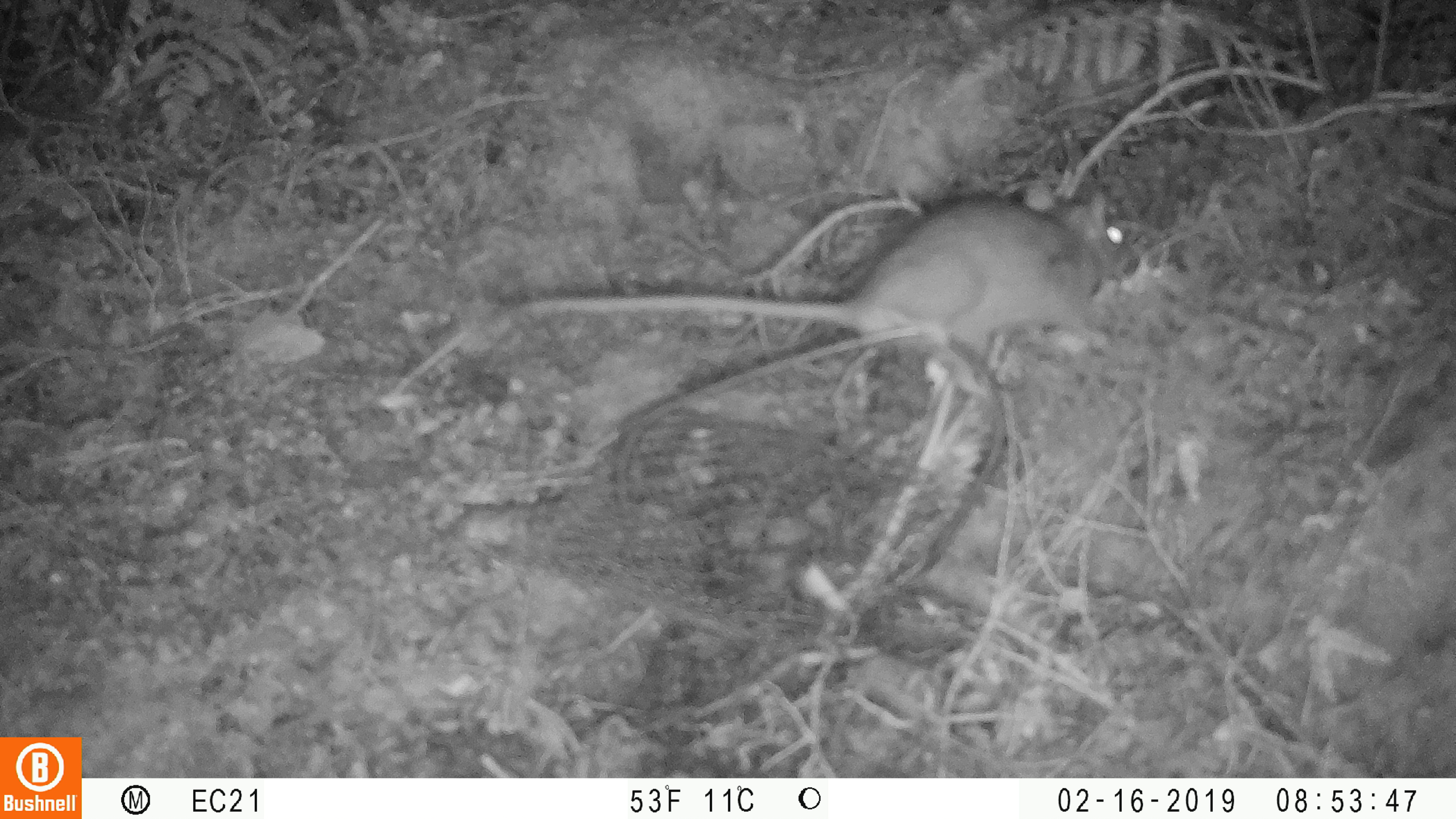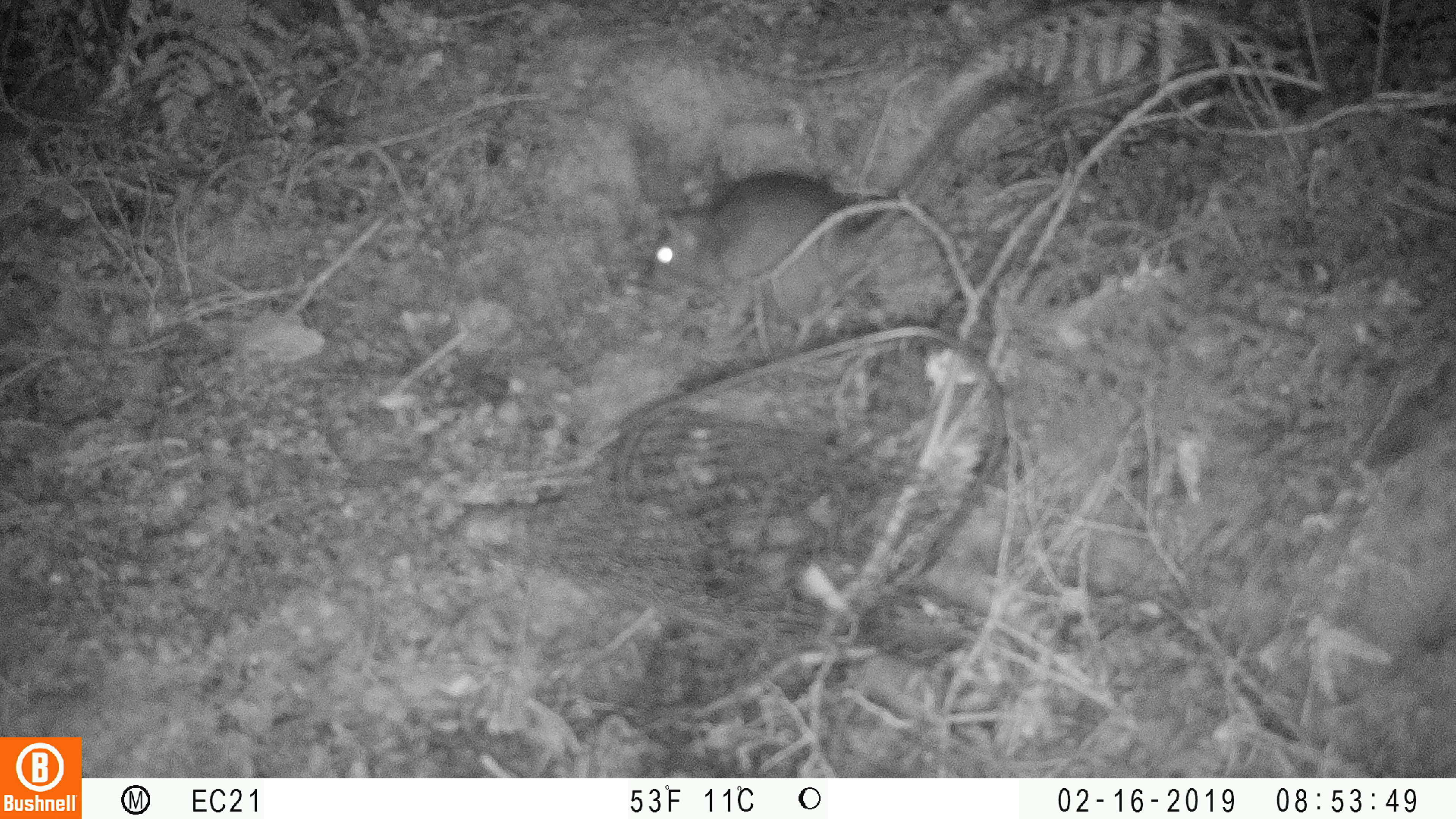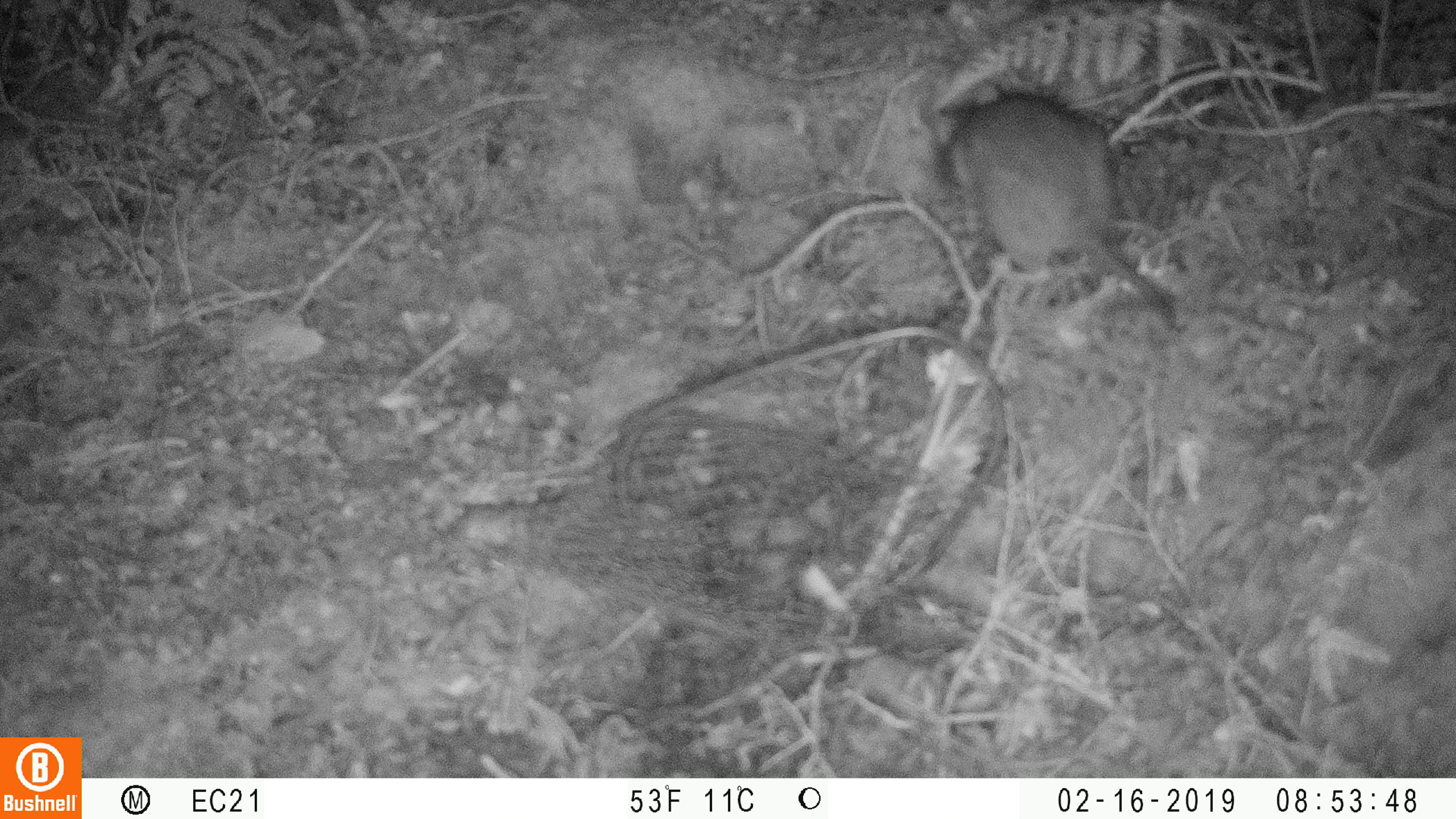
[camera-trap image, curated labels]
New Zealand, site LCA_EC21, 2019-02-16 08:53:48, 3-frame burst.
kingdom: Animalia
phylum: Chordata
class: Mammalia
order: Rodentia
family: Muridae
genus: Rattus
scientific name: Rattus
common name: rat